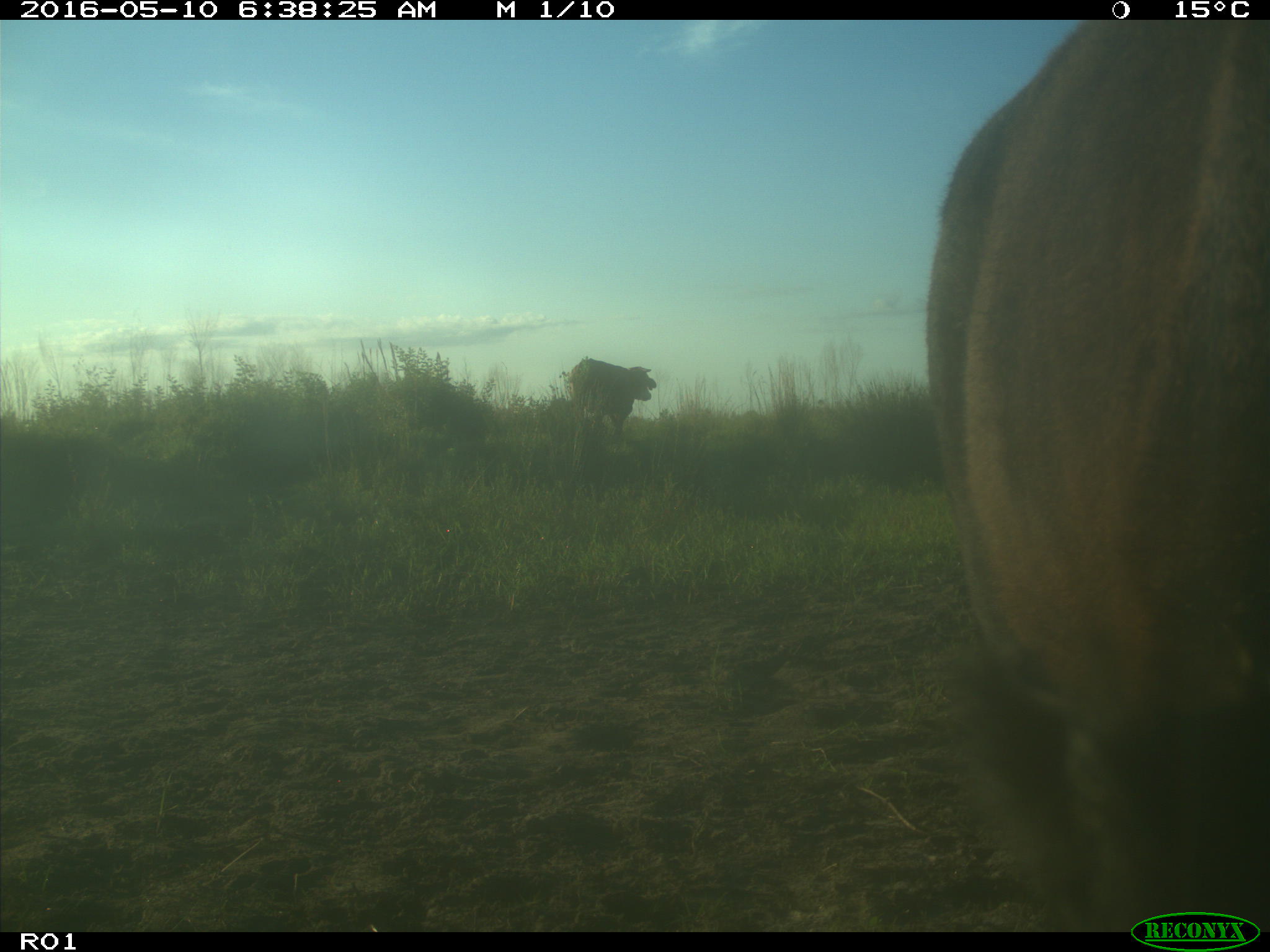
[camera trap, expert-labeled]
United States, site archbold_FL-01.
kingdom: Animalia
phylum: Chordata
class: Mammalia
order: Artiodactyla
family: Bovidae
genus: Bos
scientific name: Bos taurus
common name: domestic cow